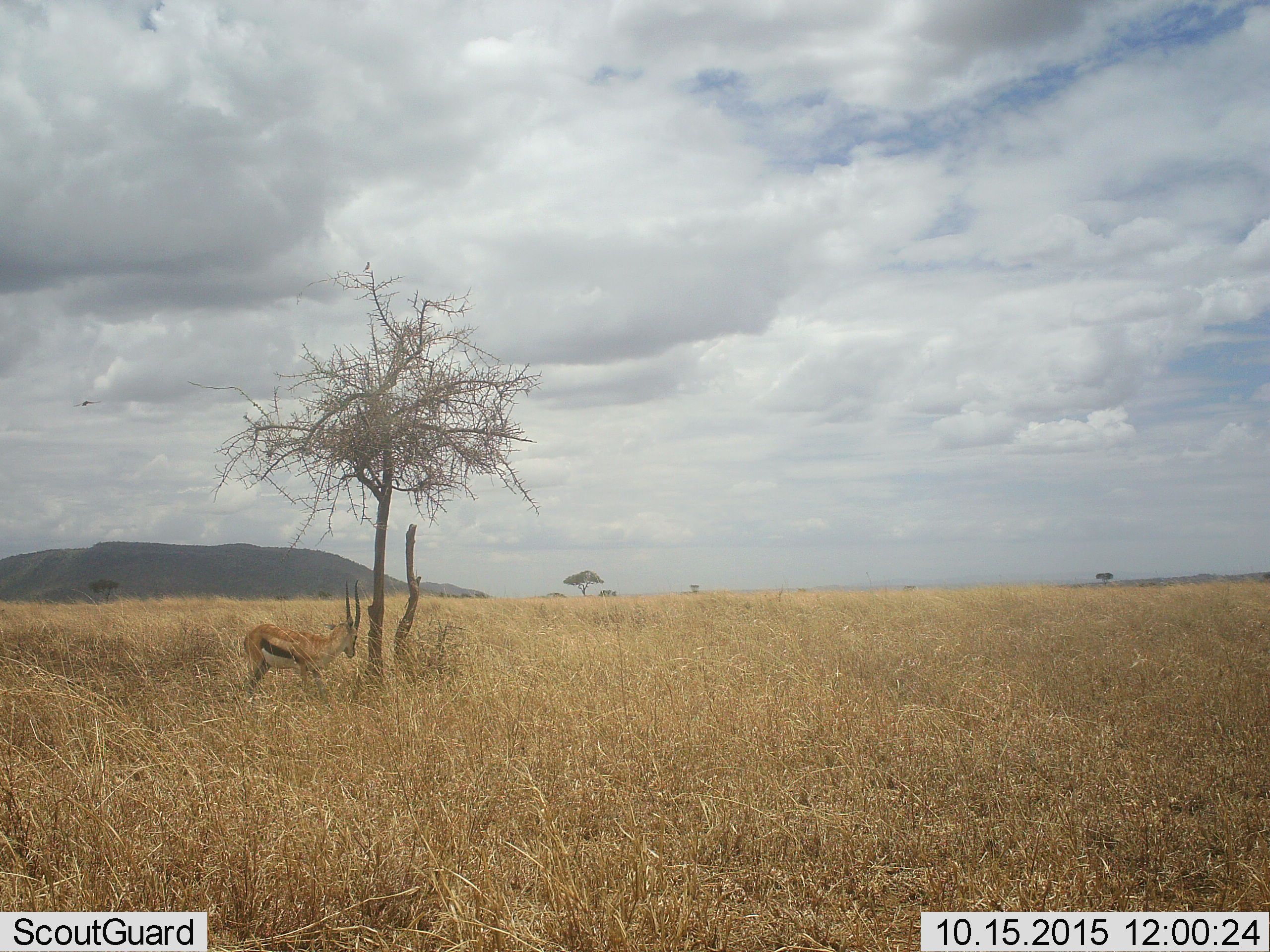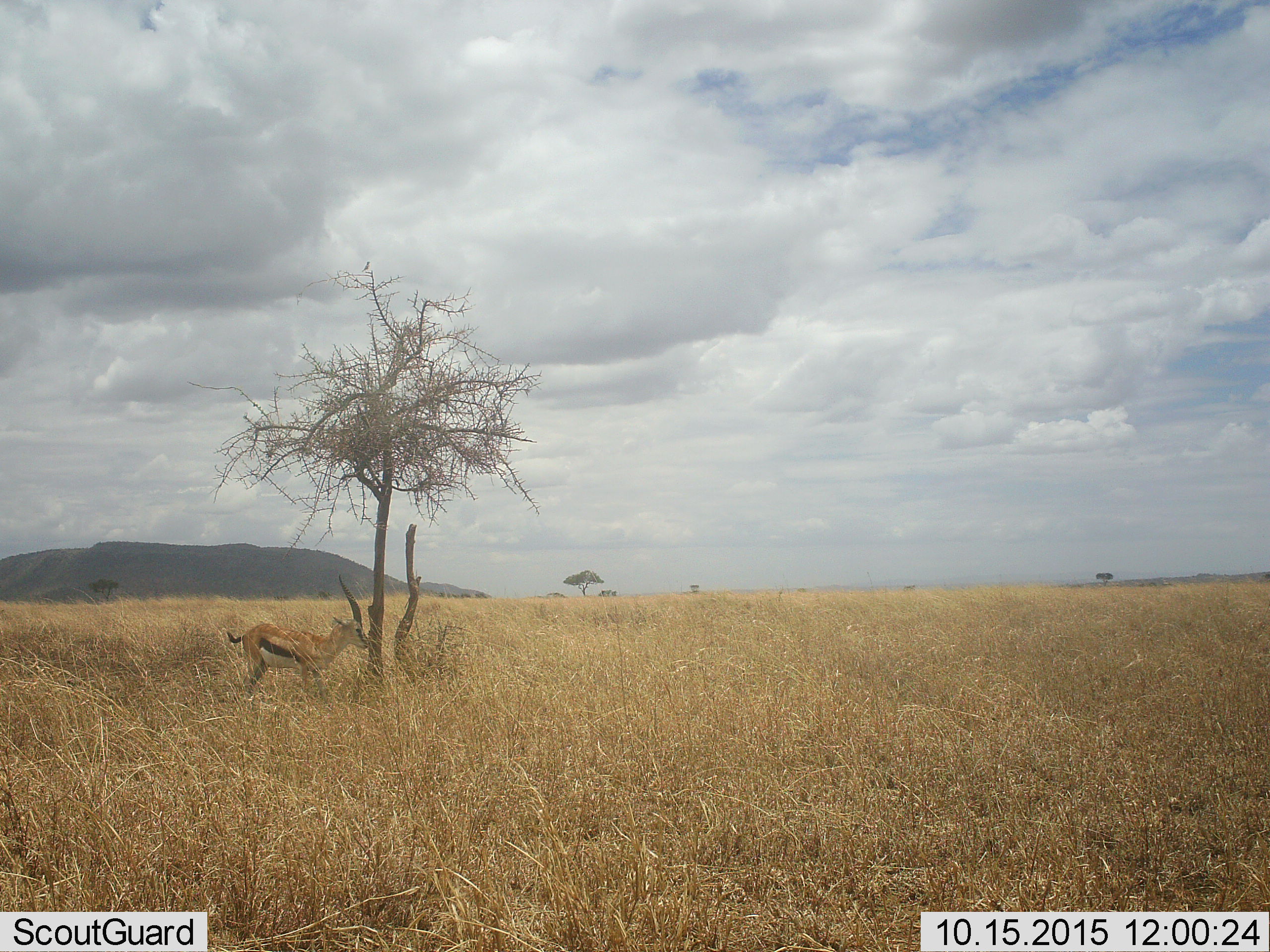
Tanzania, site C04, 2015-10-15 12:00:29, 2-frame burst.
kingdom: Animalia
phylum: Chordata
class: Mammalia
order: Artiodactyla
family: Bovidae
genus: Eudorcas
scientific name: Eudorcas thomsonii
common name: thomson's gazelle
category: gazellethomsons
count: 1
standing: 100%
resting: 0%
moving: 0%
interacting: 0%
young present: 0%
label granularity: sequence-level